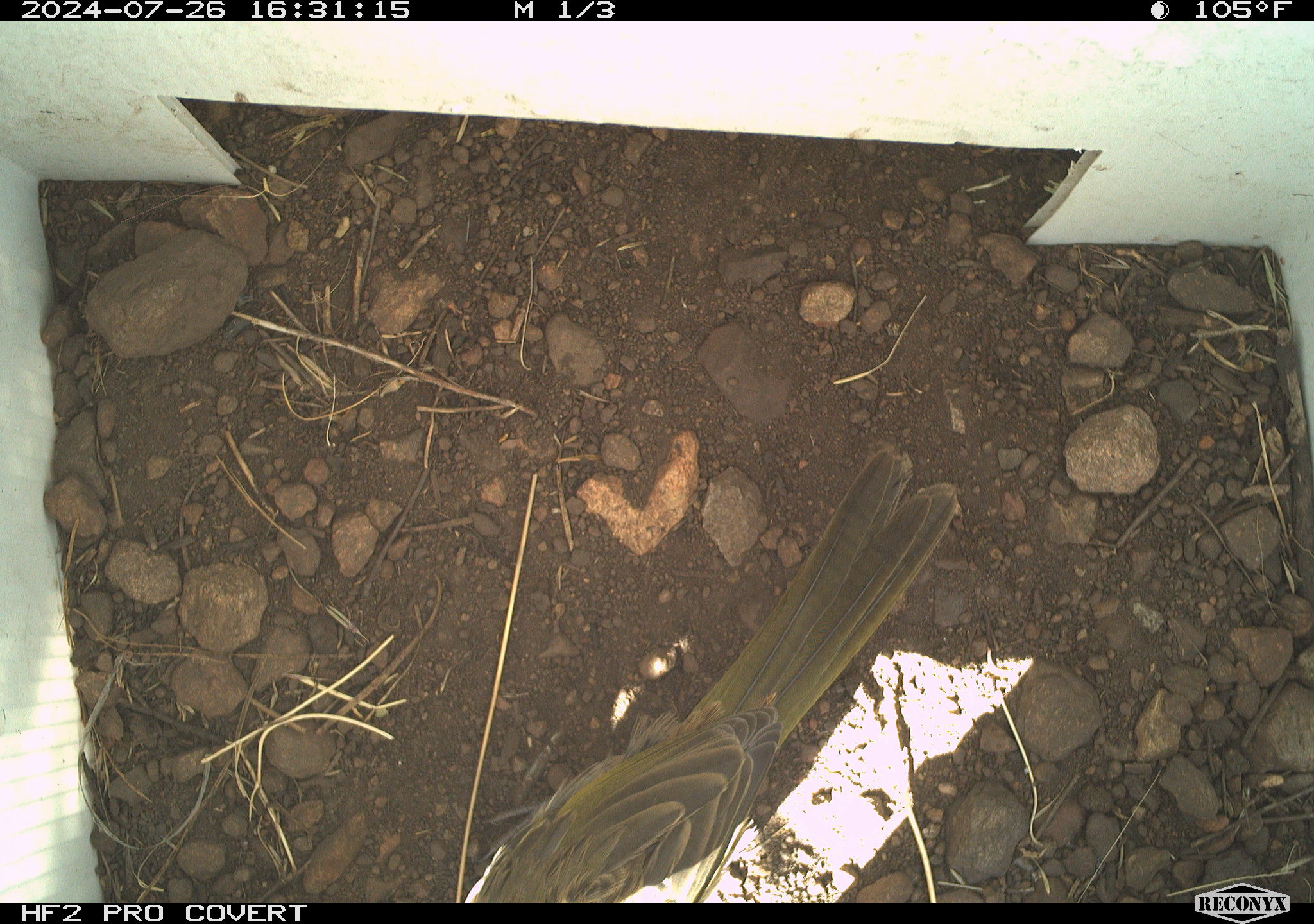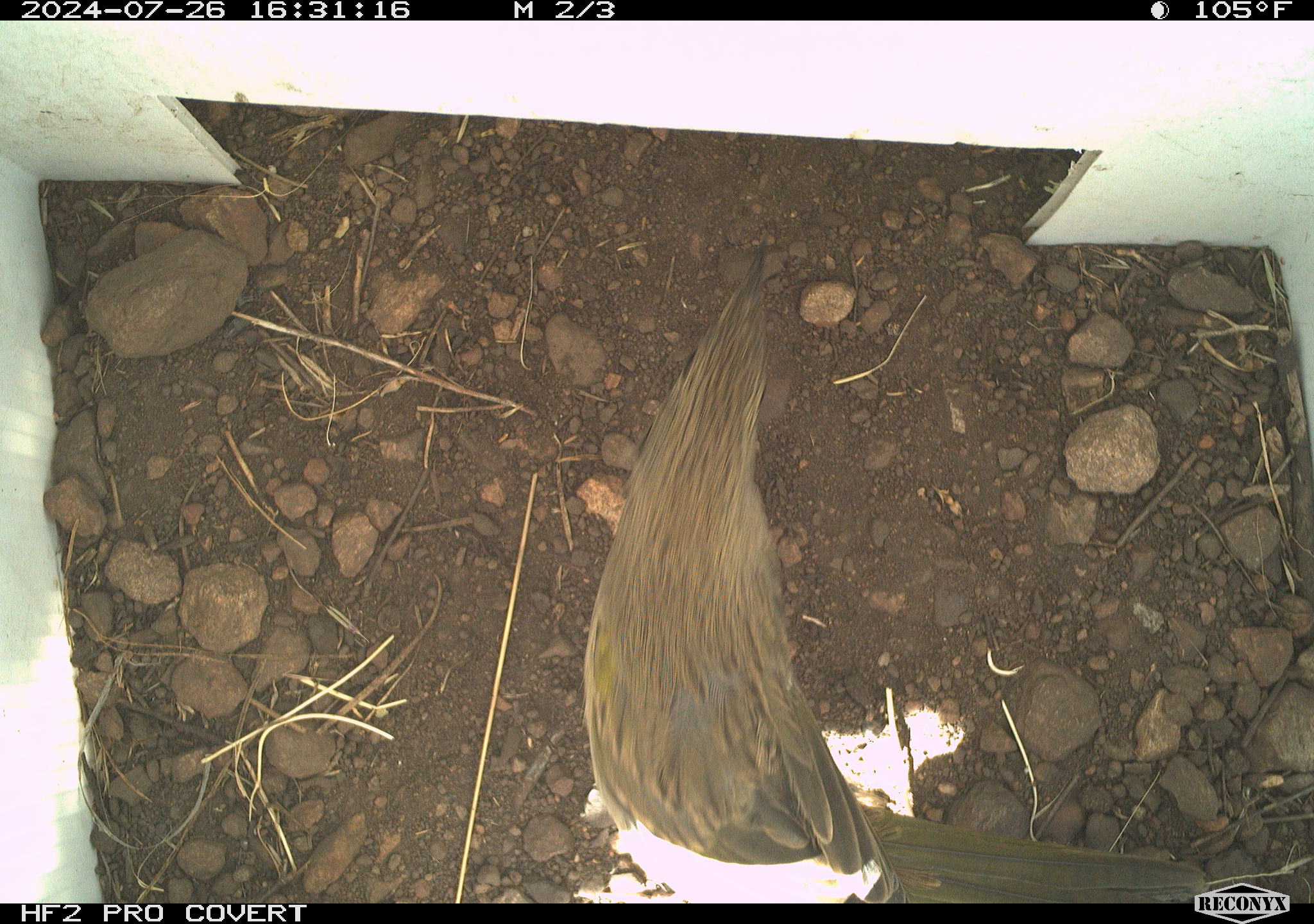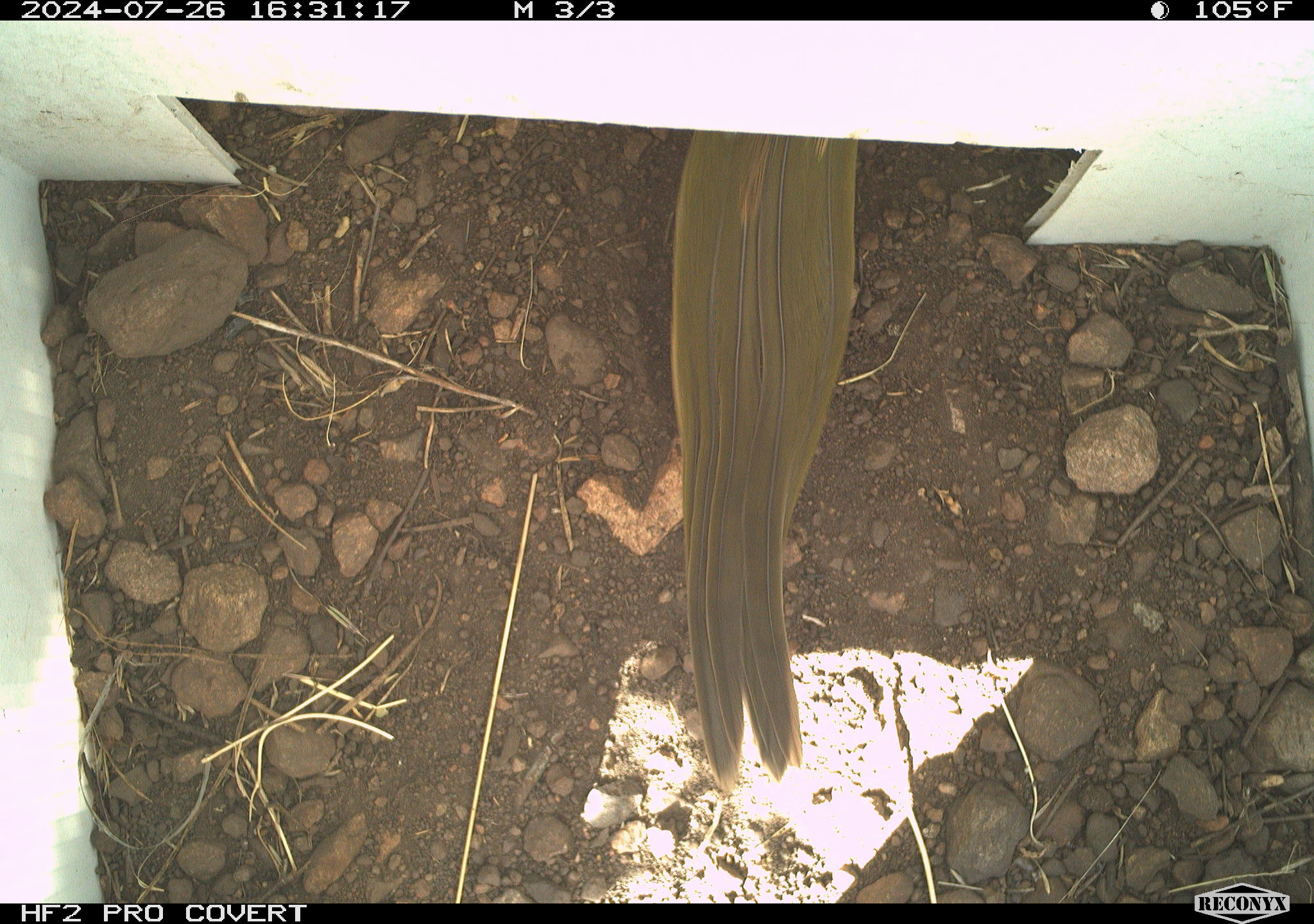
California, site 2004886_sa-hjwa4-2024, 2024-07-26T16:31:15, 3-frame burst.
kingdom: Animalia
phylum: Chordata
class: Aves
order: Passeriformes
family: Passerellidae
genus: Pipilo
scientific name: Pipilo maculatus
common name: spotted towhee